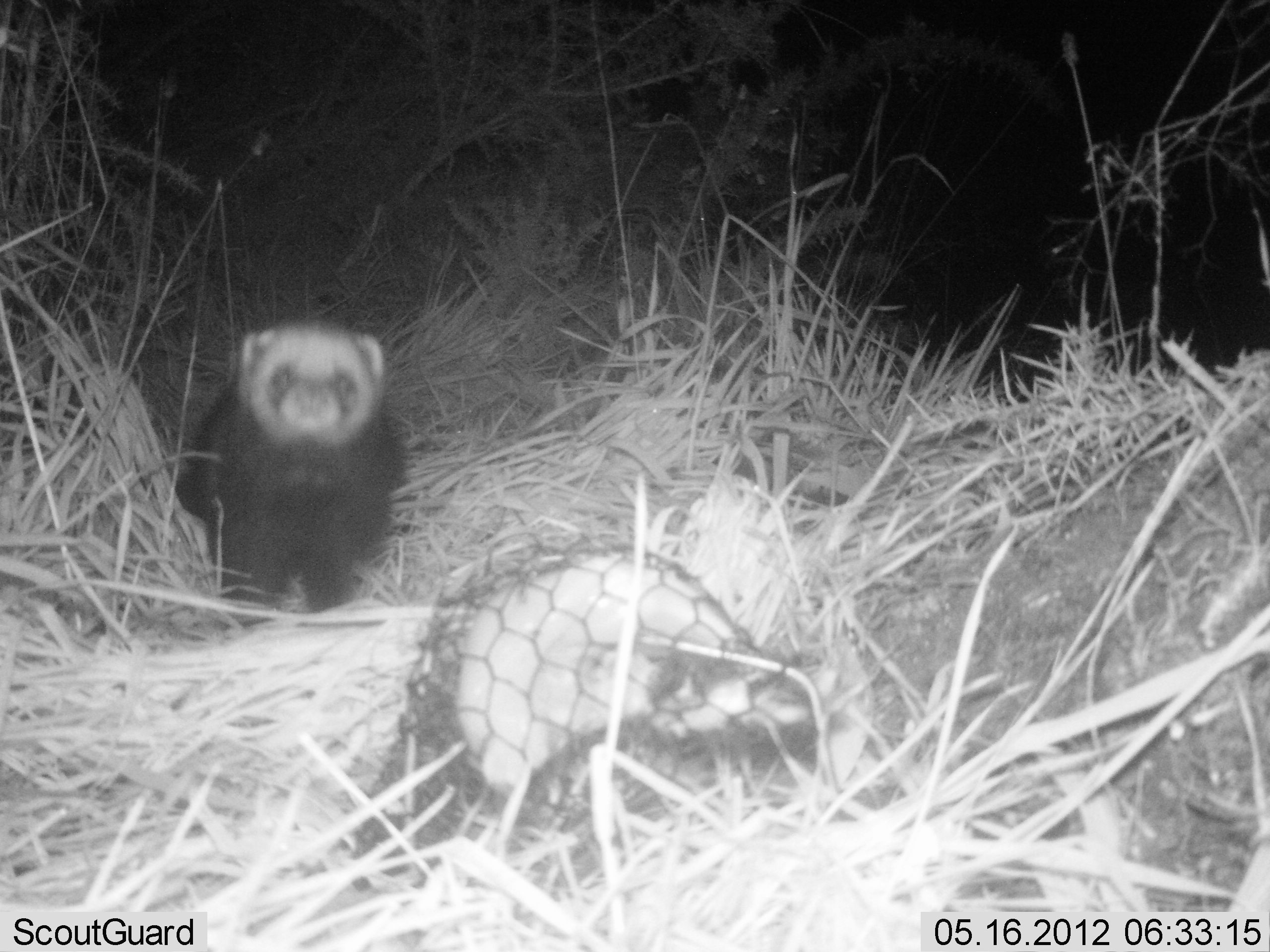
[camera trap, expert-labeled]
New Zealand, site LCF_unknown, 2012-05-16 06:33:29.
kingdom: Animalia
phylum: Chordata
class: Mammalia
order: Carnivora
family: Mustelidae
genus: Mustela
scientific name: Mustela furo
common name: ferret